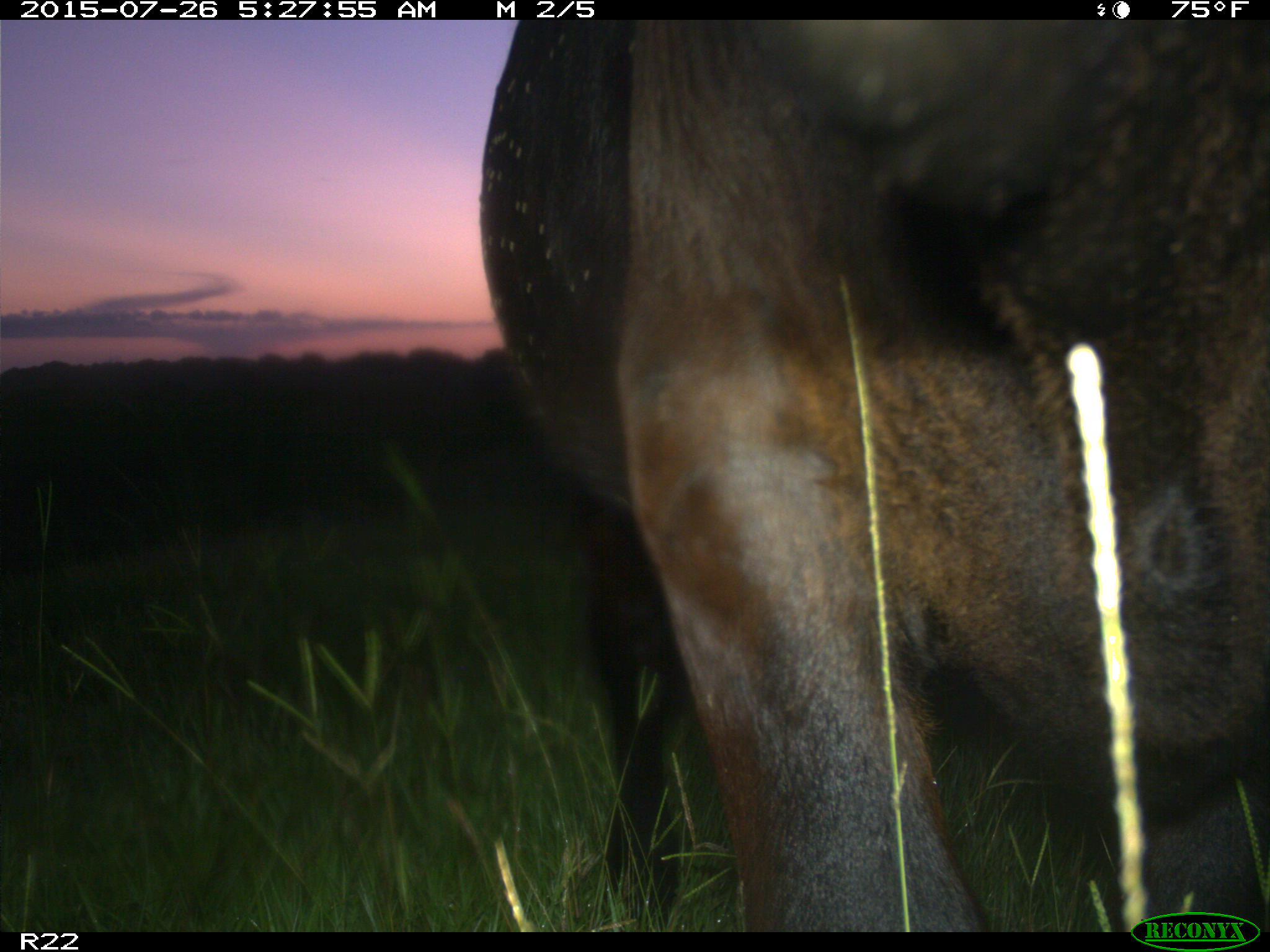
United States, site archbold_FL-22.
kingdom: Animalia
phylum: Chordata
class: Mammalia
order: Artiodactyla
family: Bovidae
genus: Bos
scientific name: Bos taurus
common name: domestic cow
Bos taurus (domestic cow).